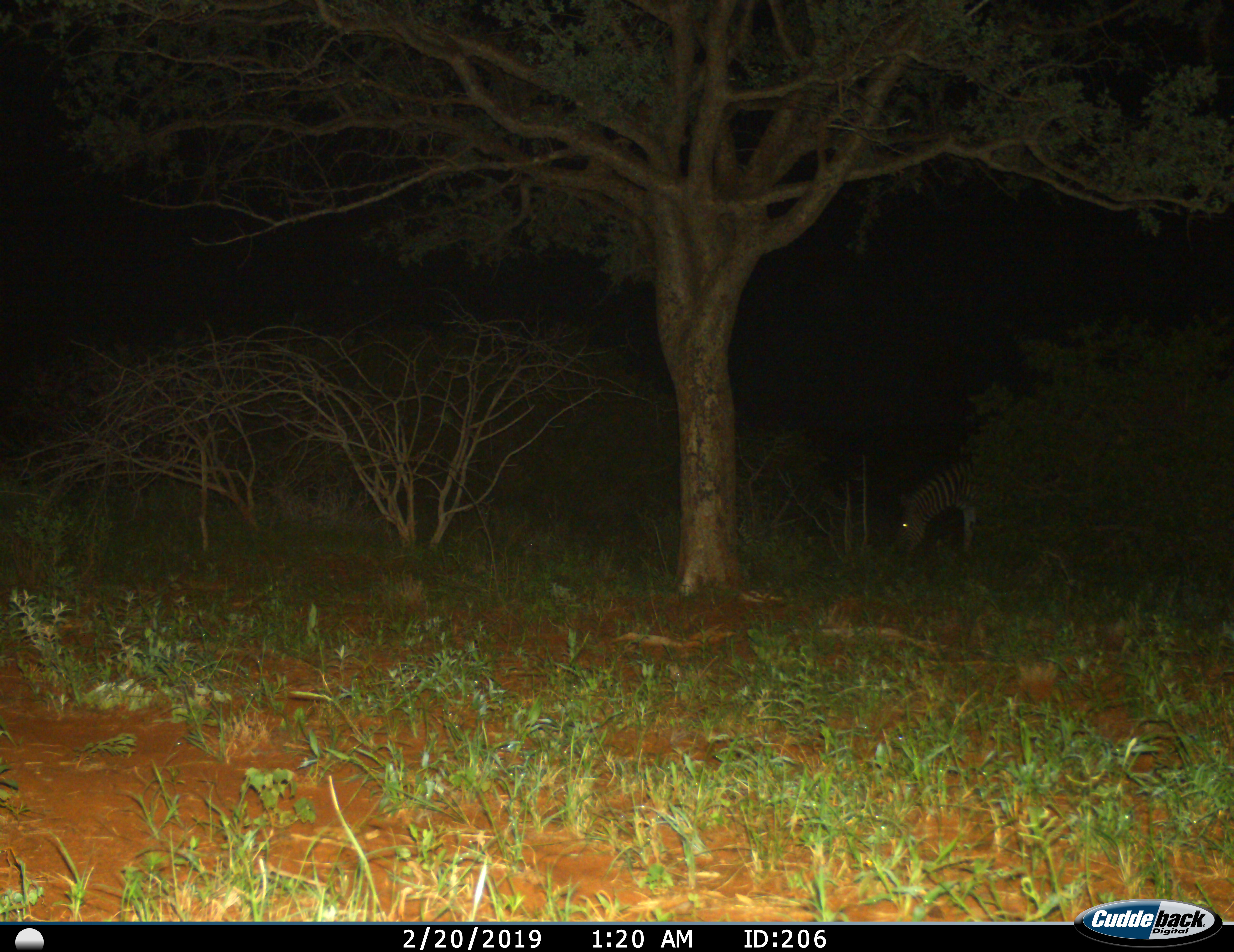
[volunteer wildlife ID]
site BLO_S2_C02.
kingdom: Animalia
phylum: Chordata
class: Mammalia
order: Perissodactyla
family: Equidae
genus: Equus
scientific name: Equus quagga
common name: plains zebra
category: zebraplains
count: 1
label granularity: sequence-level